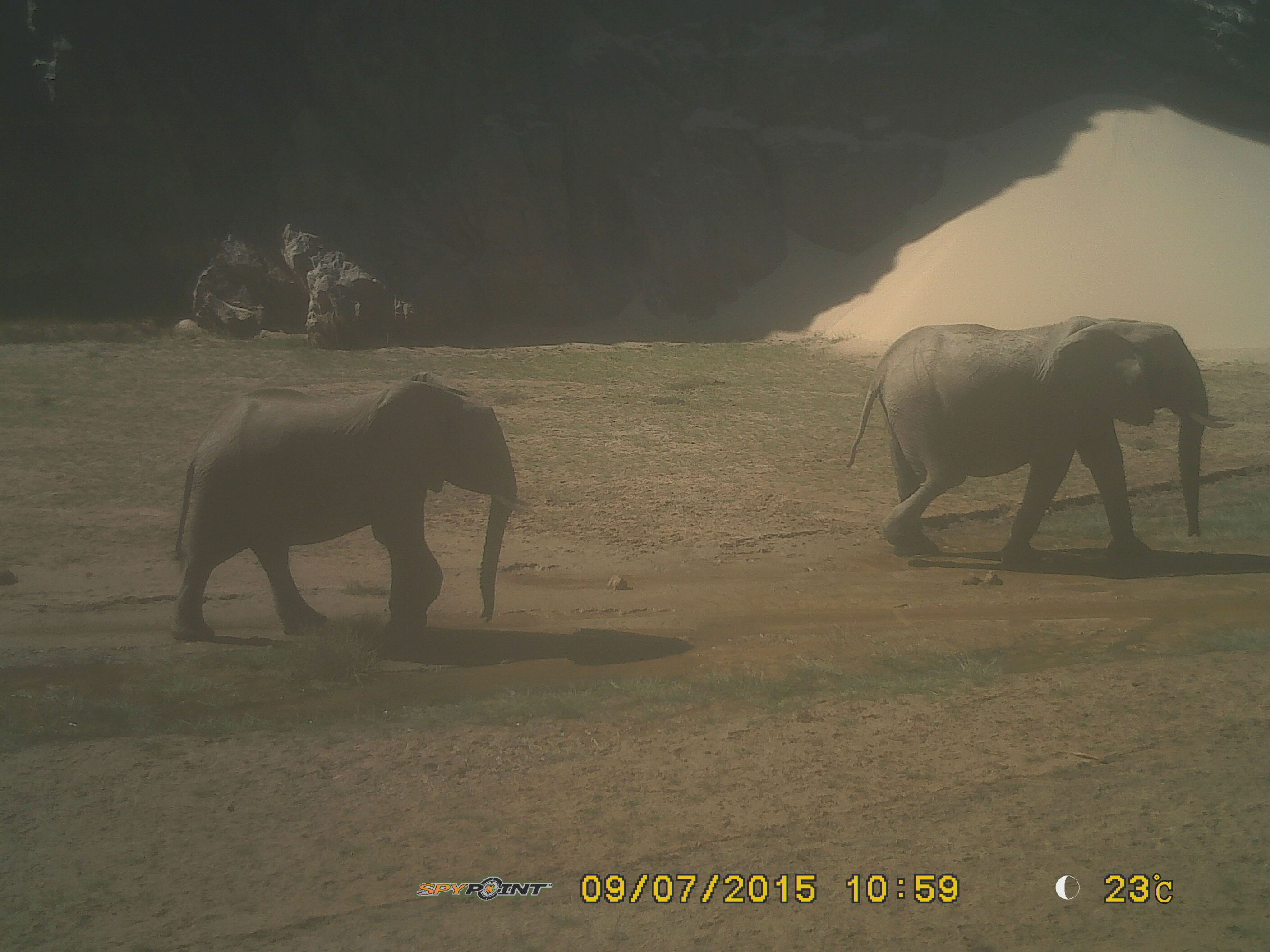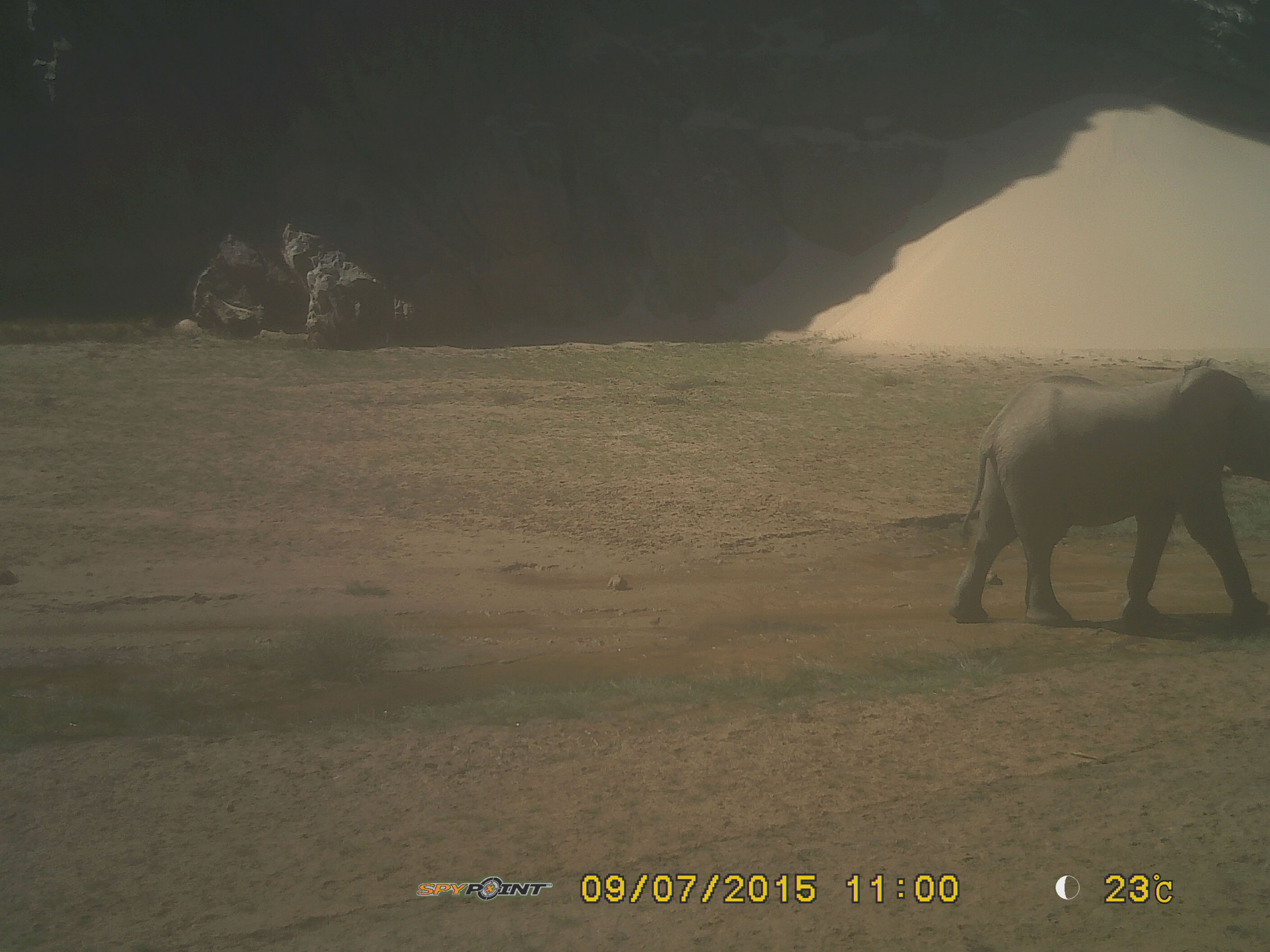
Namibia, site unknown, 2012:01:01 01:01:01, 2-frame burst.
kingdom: Animalia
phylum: Chordata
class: Mammalia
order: Proboscidea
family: Elephantidae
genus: Loxodonta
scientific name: Loxodonta africana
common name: african elephant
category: loxodanta africana